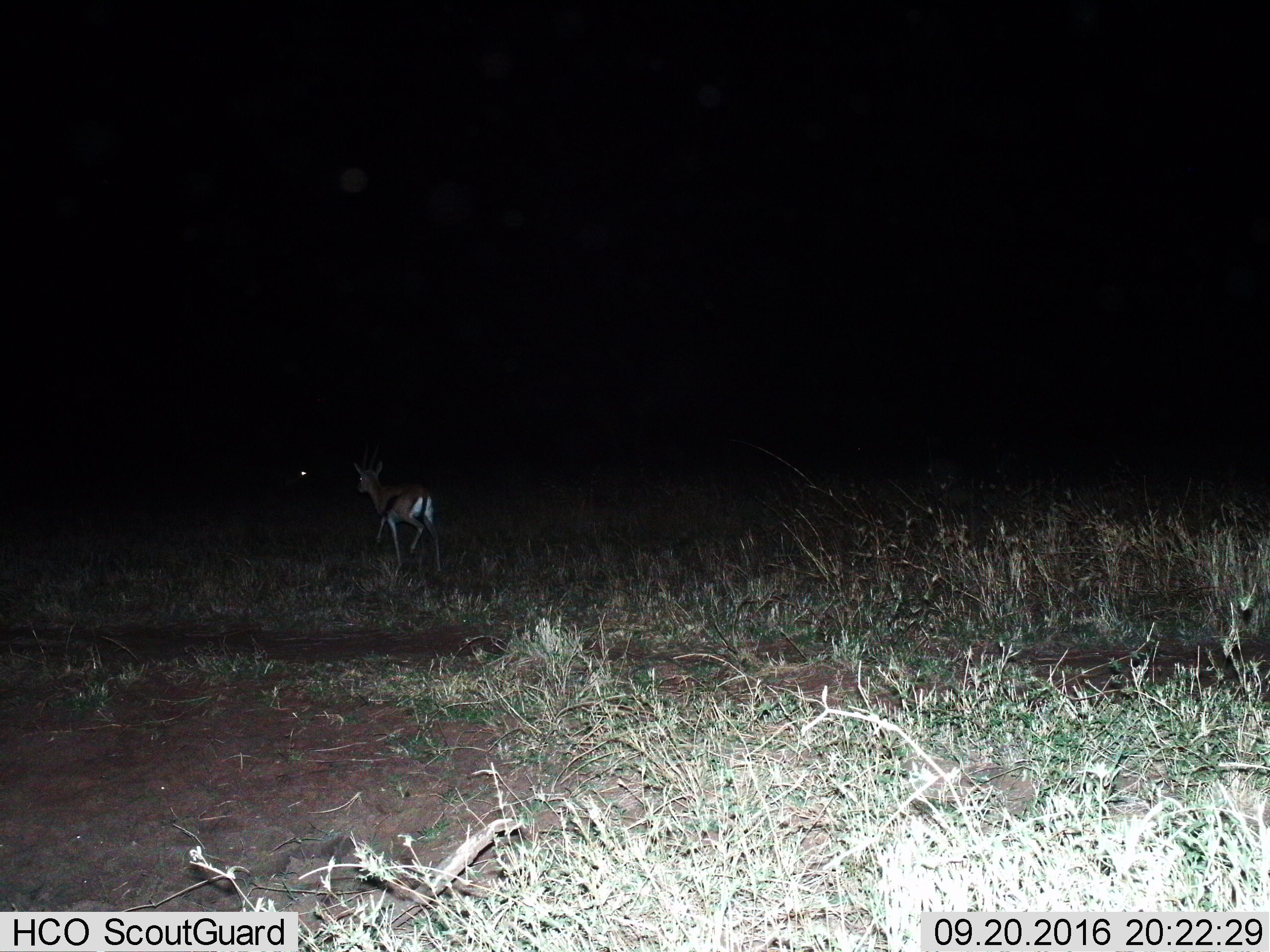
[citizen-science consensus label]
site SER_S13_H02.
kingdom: Animalia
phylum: Chordata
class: Mammalia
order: Artiodactyla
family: Bovidae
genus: Eudorcas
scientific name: Eudorcas thomsonii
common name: thomson's gazelle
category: gazellethomsons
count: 1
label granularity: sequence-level